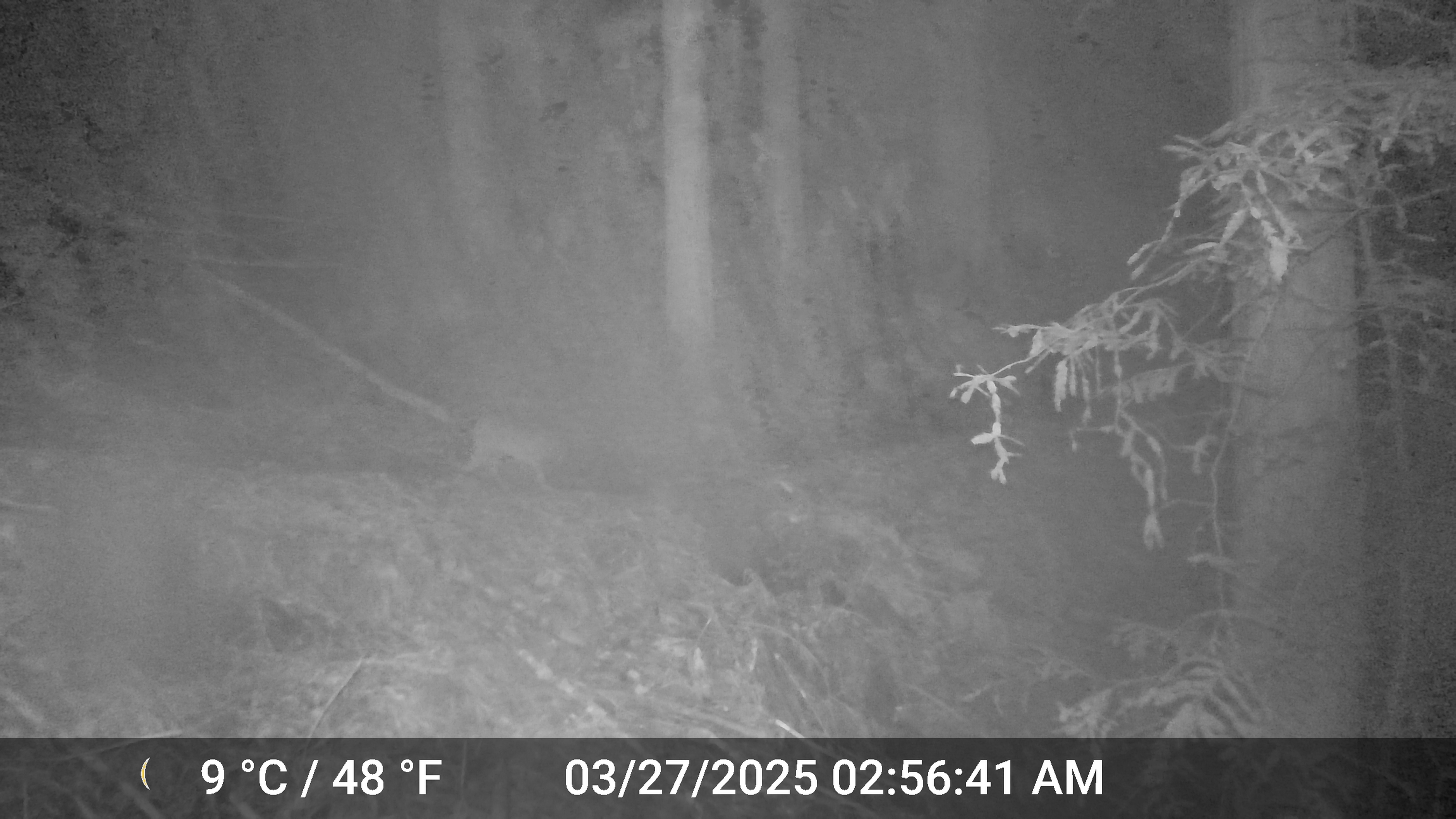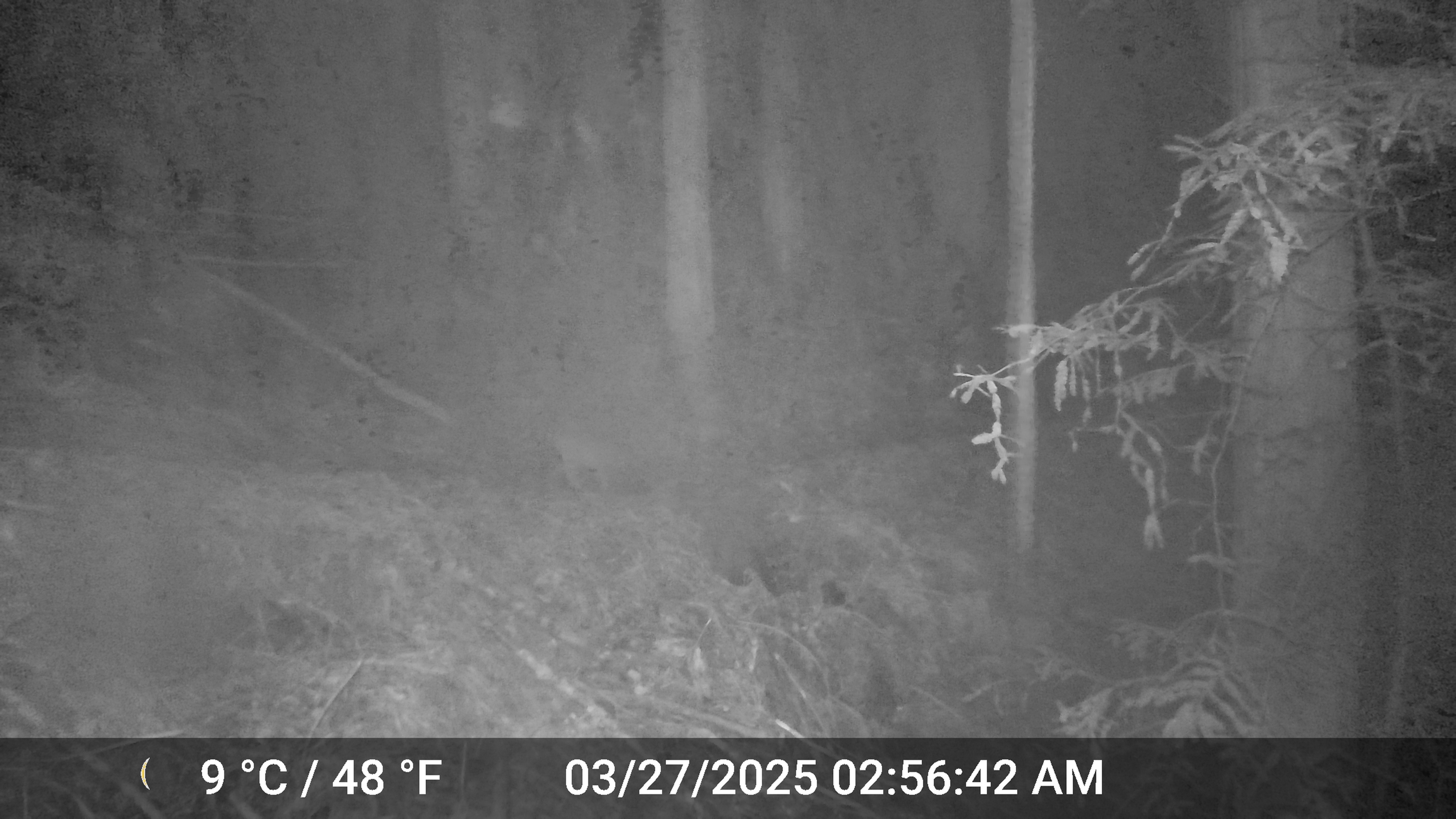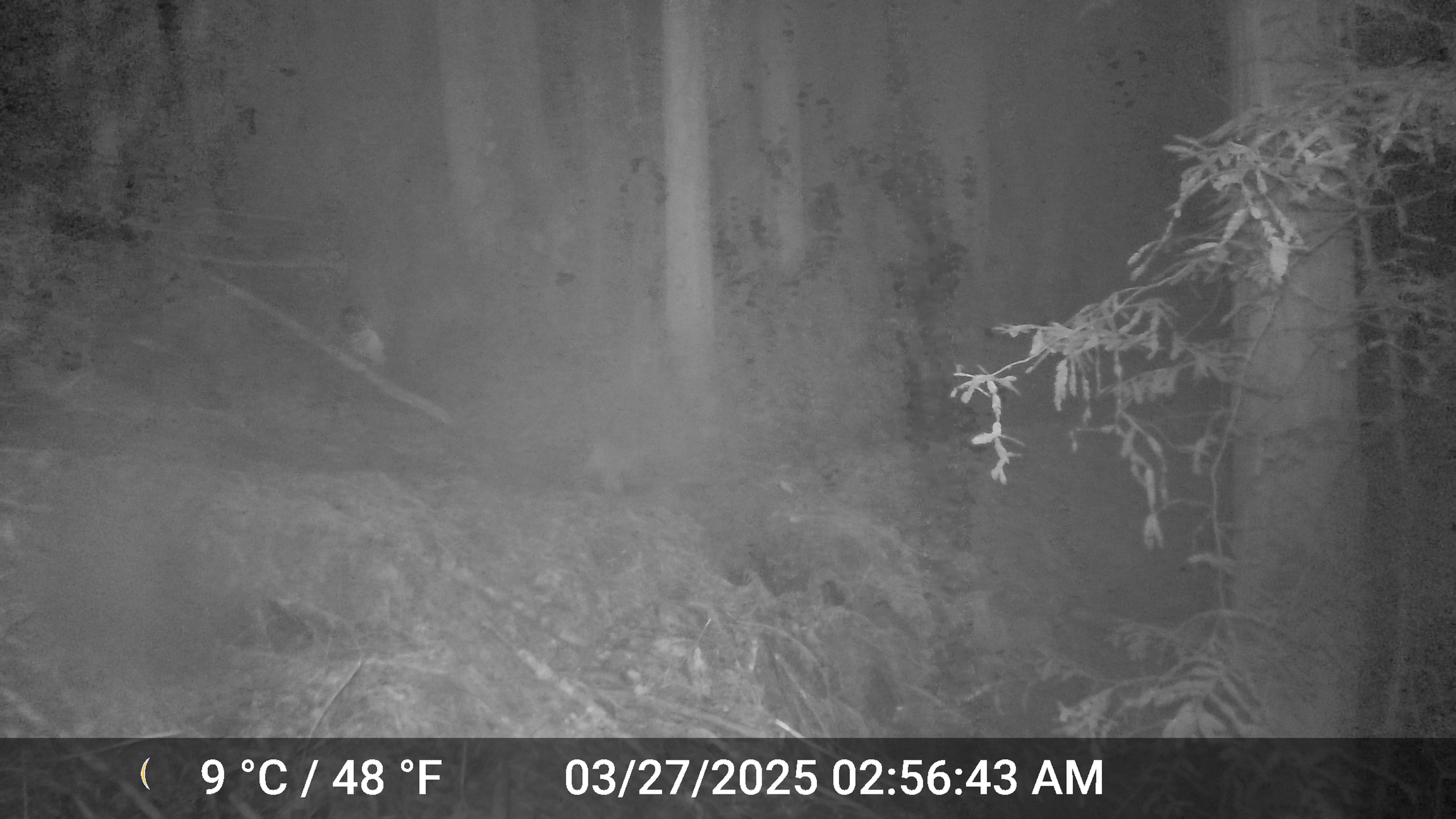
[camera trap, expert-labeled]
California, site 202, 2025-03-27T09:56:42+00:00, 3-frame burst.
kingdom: Animalia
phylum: Chordata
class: Mammalia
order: Carnivora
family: Felidae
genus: Lynx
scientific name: Lynx rufus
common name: bobcat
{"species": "bobcat (Lynx rufus)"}